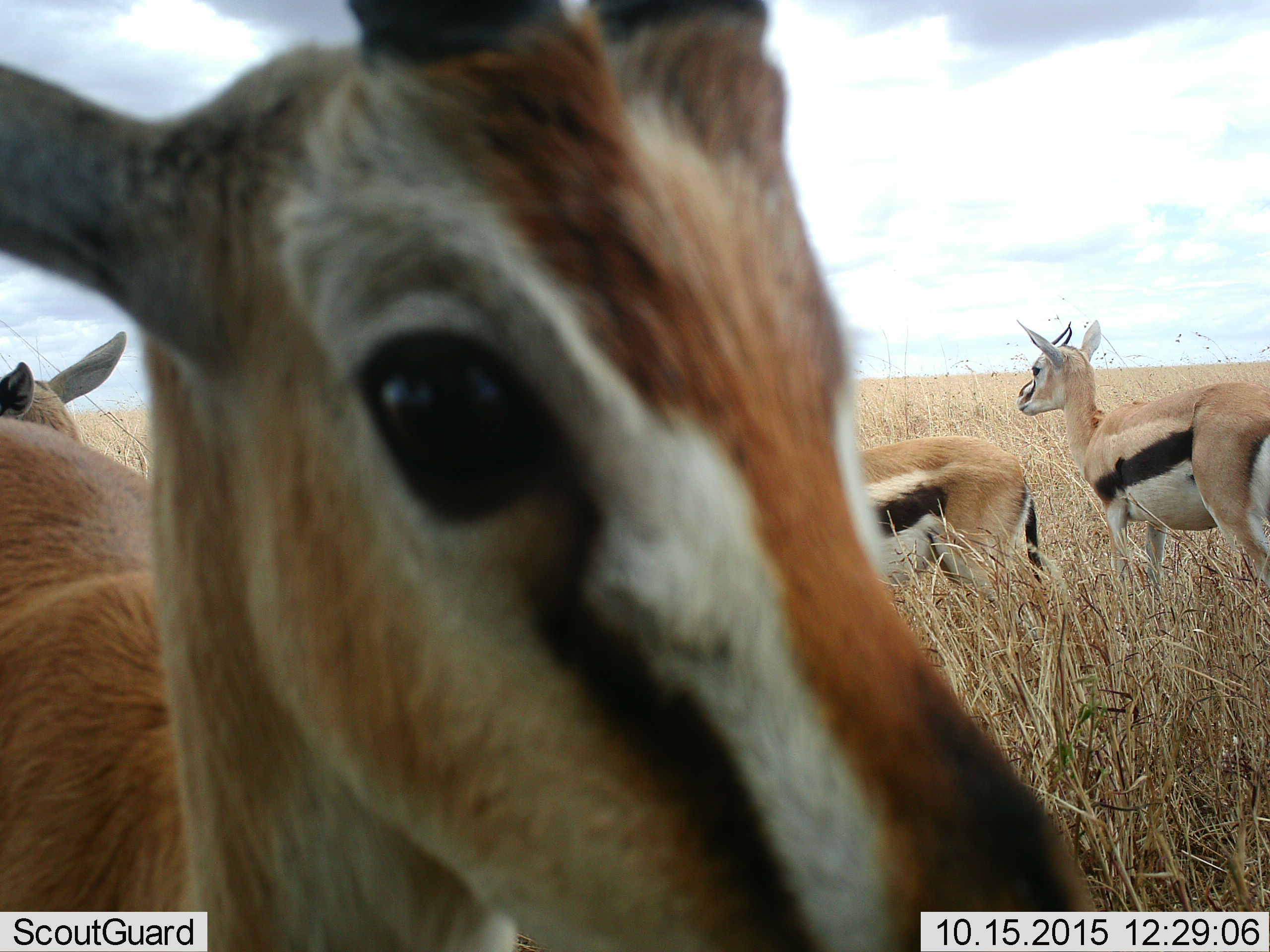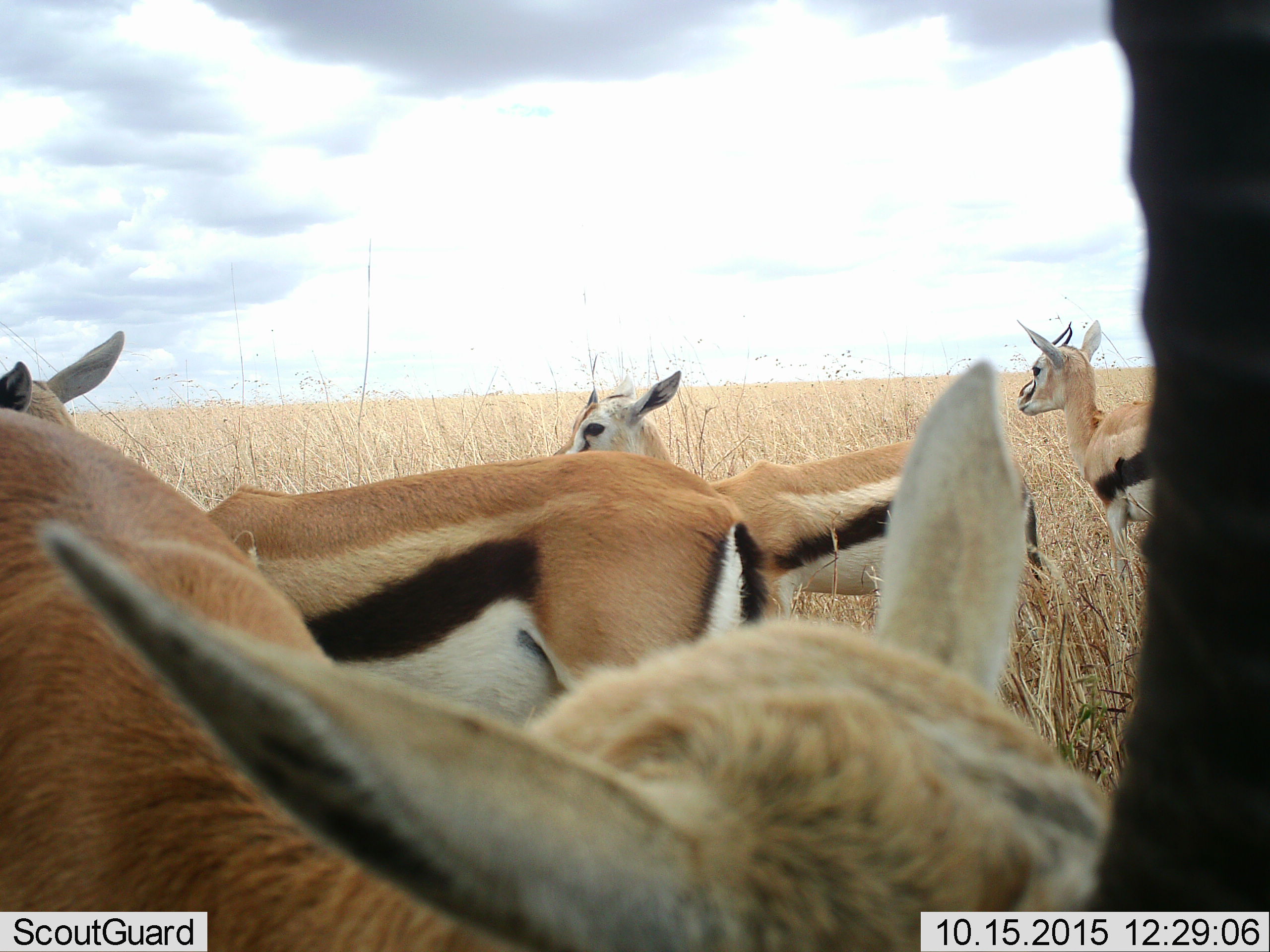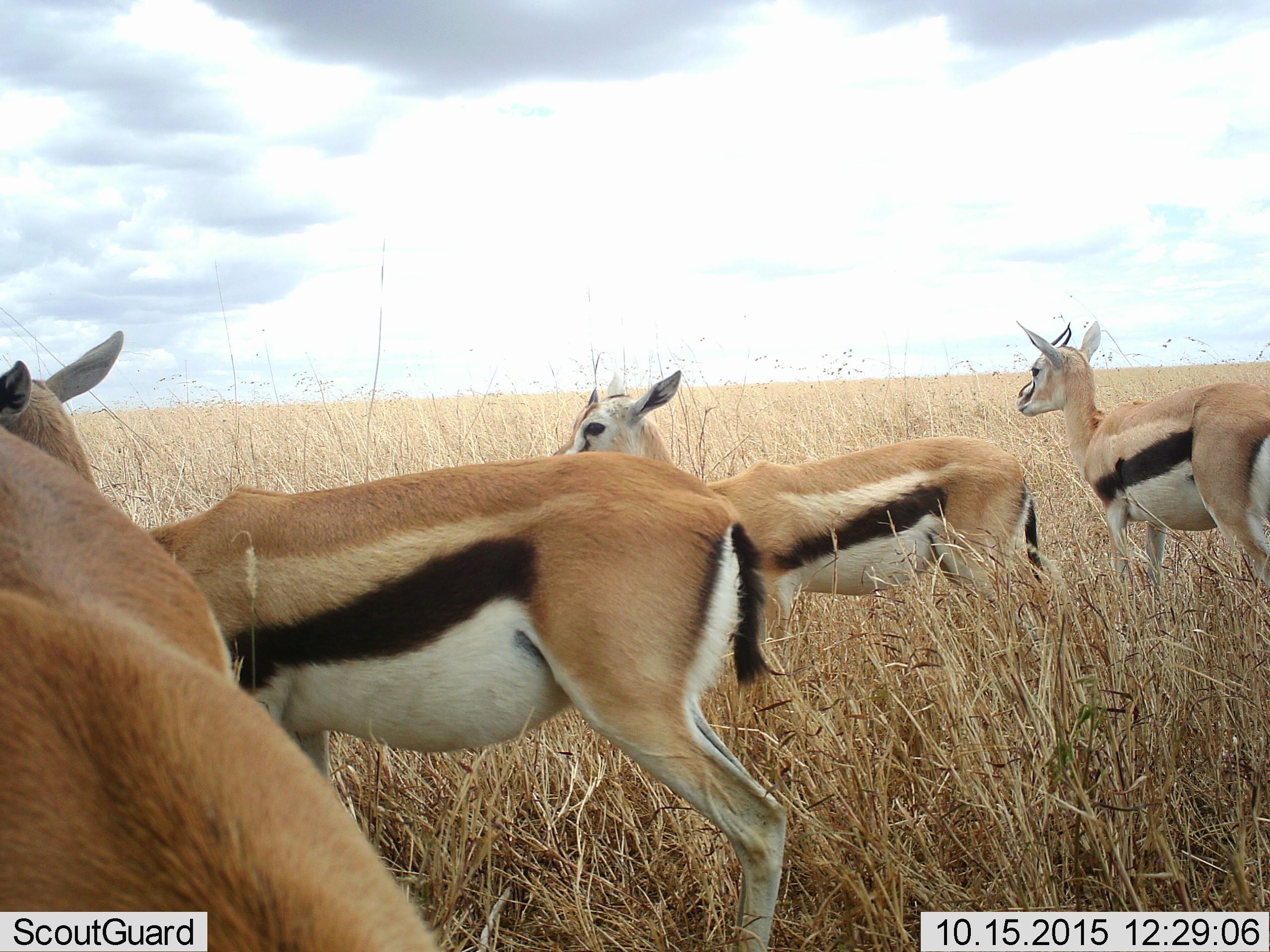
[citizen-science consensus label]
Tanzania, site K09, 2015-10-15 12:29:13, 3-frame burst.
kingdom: Animalia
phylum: Chordata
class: Mammalia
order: Artiodactyla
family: Bovidae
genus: Eudorcas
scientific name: Eudorcas thomsonii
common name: thomson's gazelle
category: gazellethomsons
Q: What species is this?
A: Gazellethomsons (thomson's gazelle) (Eudorcas thomsonii).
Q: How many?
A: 4.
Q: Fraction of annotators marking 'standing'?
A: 100%.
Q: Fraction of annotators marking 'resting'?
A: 0%.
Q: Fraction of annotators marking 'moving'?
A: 12%.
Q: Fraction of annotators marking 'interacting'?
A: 12%.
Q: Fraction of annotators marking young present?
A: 0%.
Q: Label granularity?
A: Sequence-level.